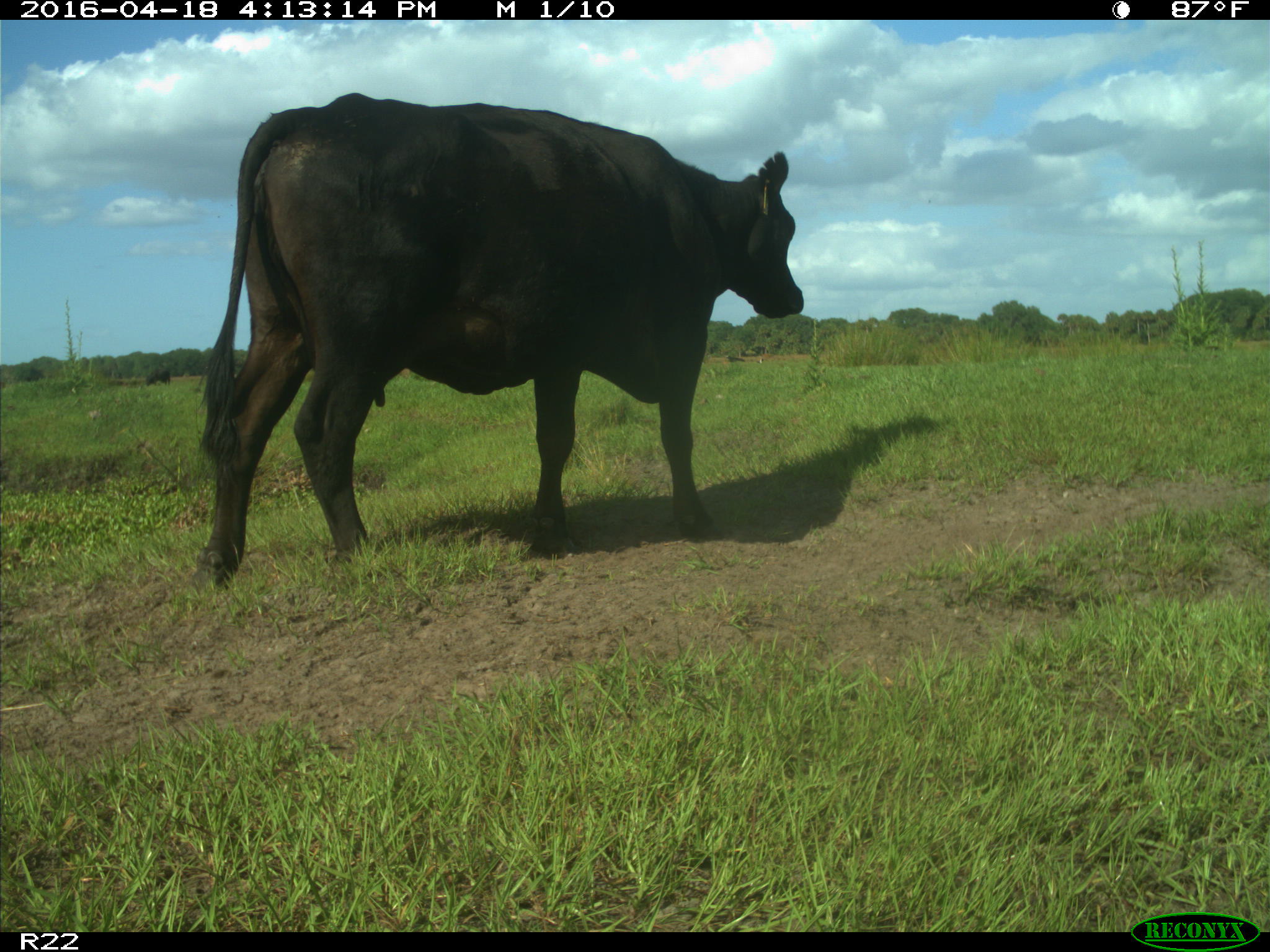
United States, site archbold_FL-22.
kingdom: Animalia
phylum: Chordata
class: Mammalia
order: Artiodactyla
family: Bovidae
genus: Bos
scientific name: Bos taurus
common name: domestic cow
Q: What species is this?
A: Bos taurus (domestic cow).